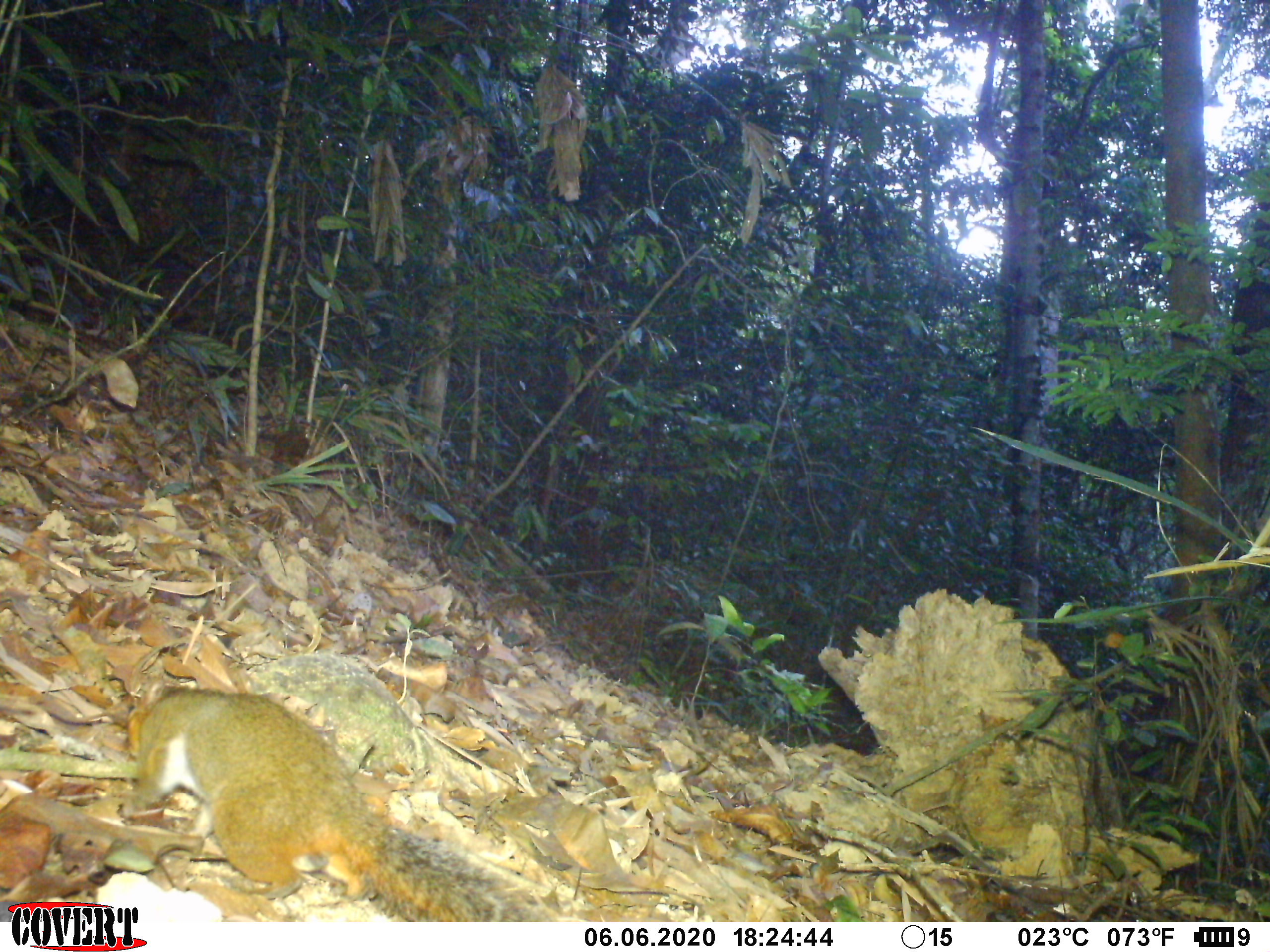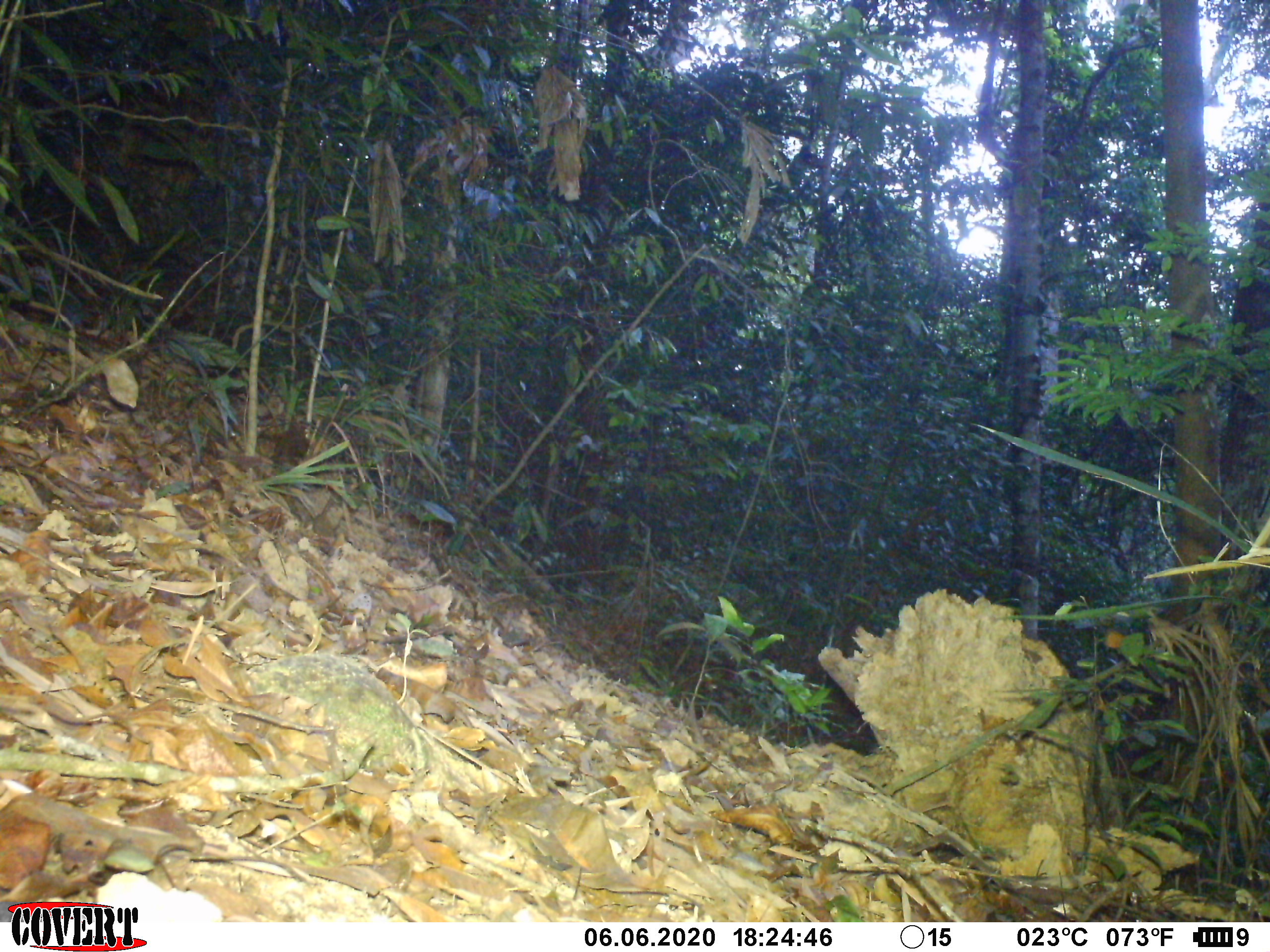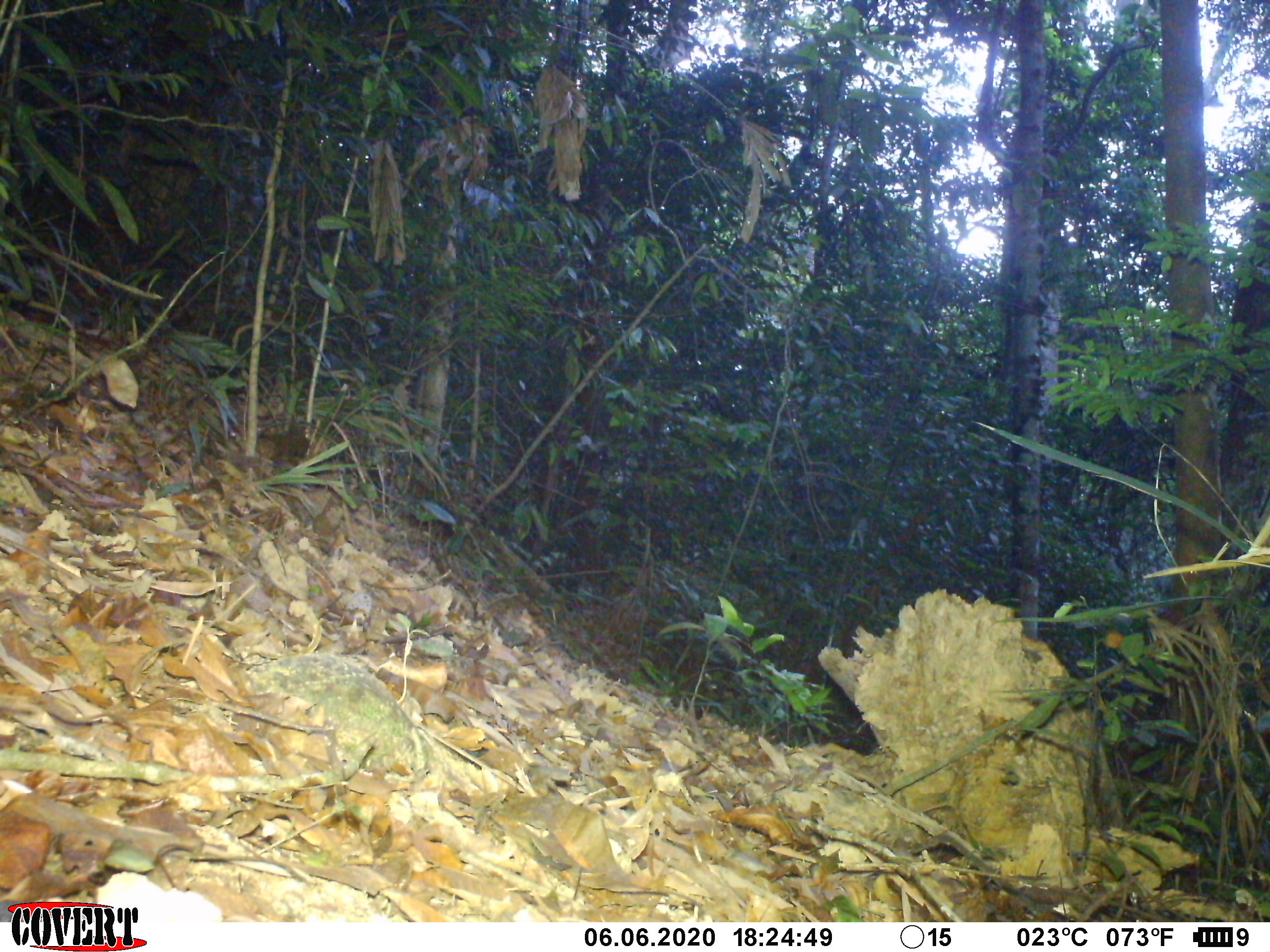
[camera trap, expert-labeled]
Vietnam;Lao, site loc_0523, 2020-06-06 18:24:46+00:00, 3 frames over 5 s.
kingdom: Animalia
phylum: Chordata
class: Mammalia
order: Rodentia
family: Sciuridae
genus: Dremomys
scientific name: Dremomys rufigenis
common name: red-cheeked squirrel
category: red cheeked squirrel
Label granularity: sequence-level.